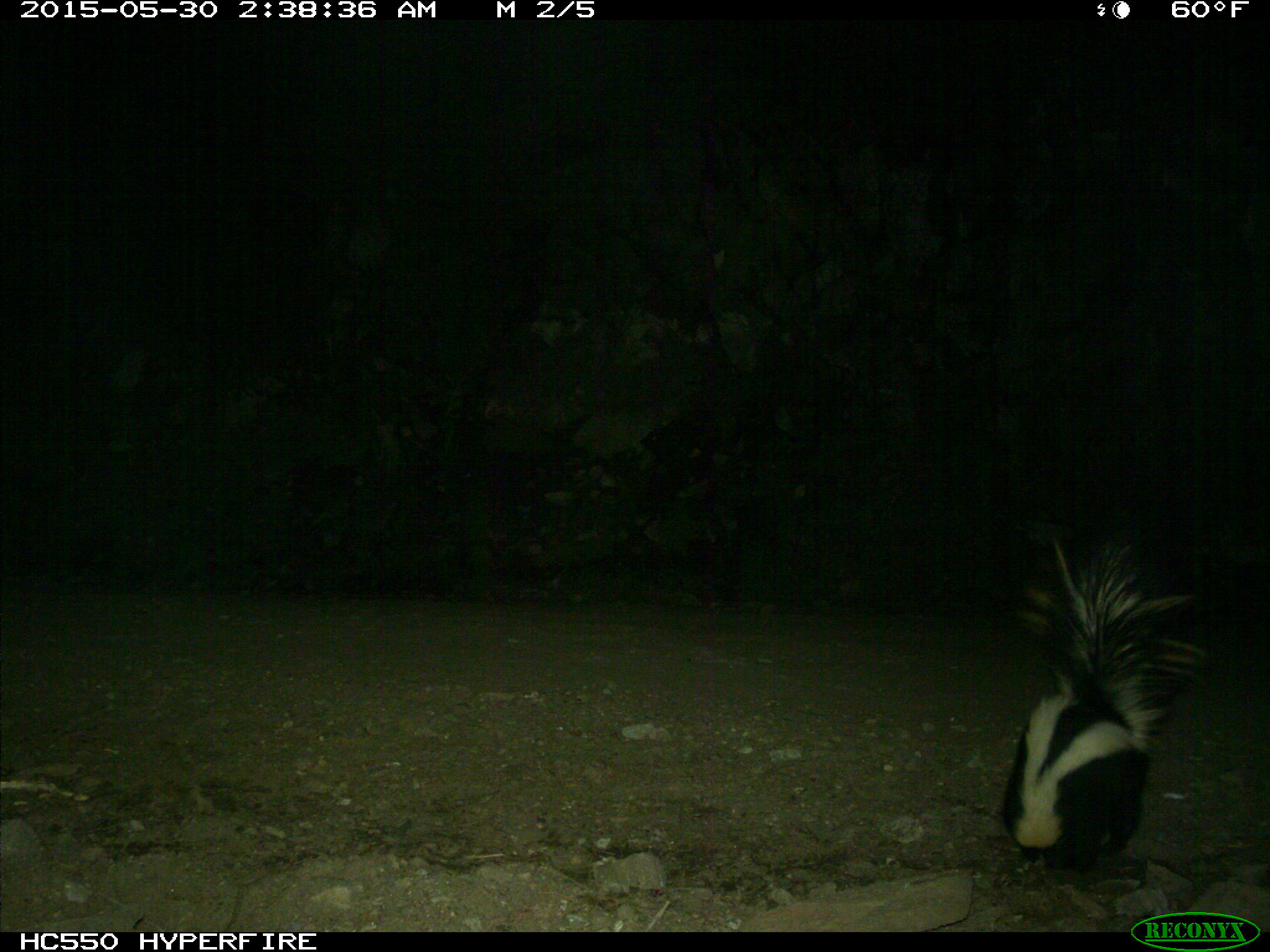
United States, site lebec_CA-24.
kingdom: Animalia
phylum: Chordata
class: Mammalia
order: Carnivora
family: Mephitidae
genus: Mephitis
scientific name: Mephitis mephitis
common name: striped skunk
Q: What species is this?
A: Mephitis mephitis (striped skunk).